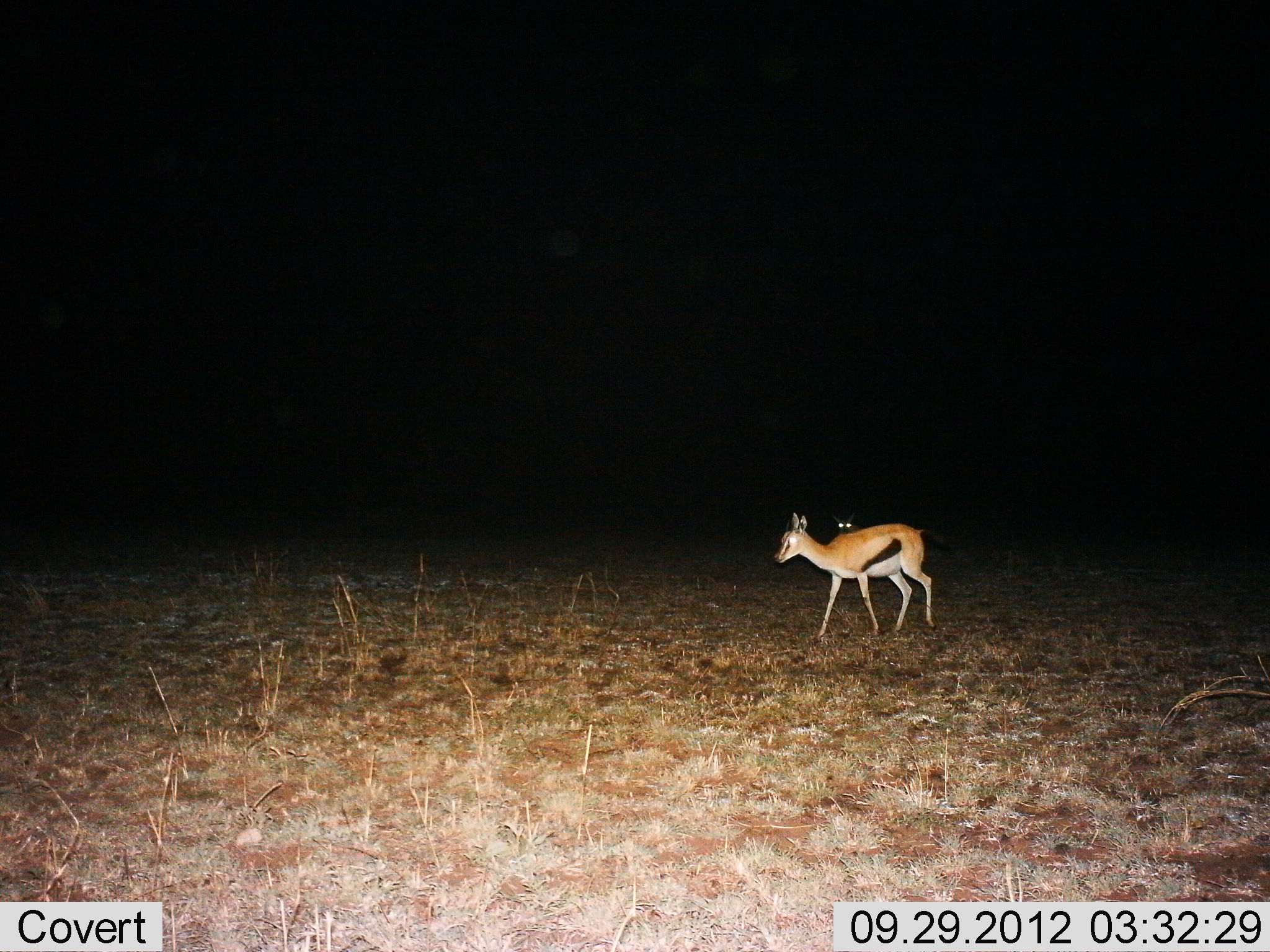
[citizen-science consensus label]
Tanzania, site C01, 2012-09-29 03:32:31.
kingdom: Animalia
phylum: Chordata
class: Mammalia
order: Artiodactyla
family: Bovidae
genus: Eudorcas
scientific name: Eudorcas thomsonii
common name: thomson's gazelle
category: gazellethomsons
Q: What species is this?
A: Gazellethomsons (thomson's gazelle) (Eudorcas thomsonii).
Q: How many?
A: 2.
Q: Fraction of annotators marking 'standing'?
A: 60%.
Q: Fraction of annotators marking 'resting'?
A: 0%.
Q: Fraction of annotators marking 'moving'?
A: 40%.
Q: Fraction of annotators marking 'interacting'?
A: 0%.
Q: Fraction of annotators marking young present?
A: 10%.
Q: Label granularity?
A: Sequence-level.